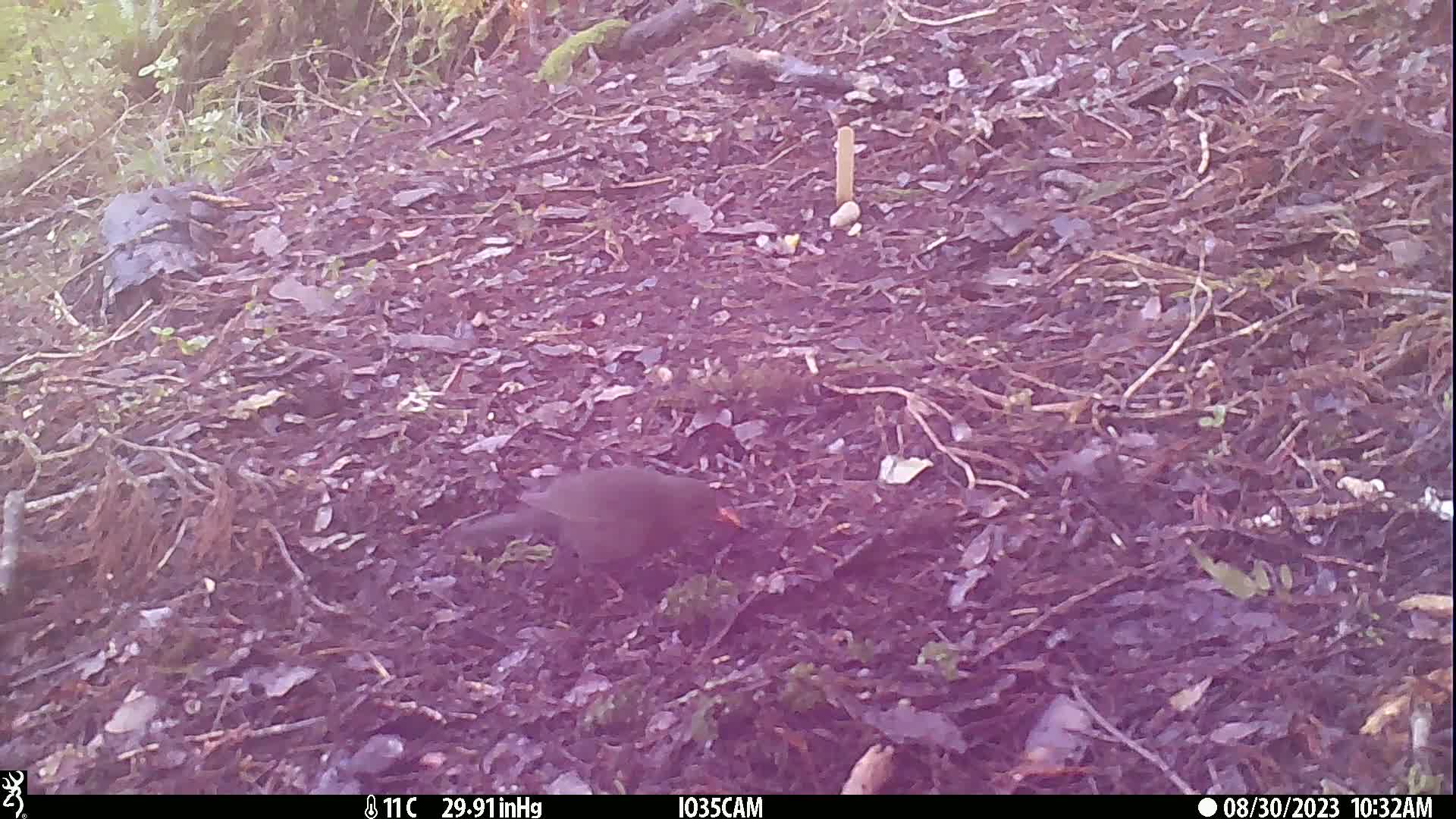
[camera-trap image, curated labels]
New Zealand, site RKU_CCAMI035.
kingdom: Animalia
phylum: Chordata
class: Aves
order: Passeriformes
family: Turdidae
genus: Turdus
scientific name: Turdus merula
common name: eurasian blackbird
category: blackbird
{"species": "blackbird (eurasian blackbird) (Turdus merula)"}